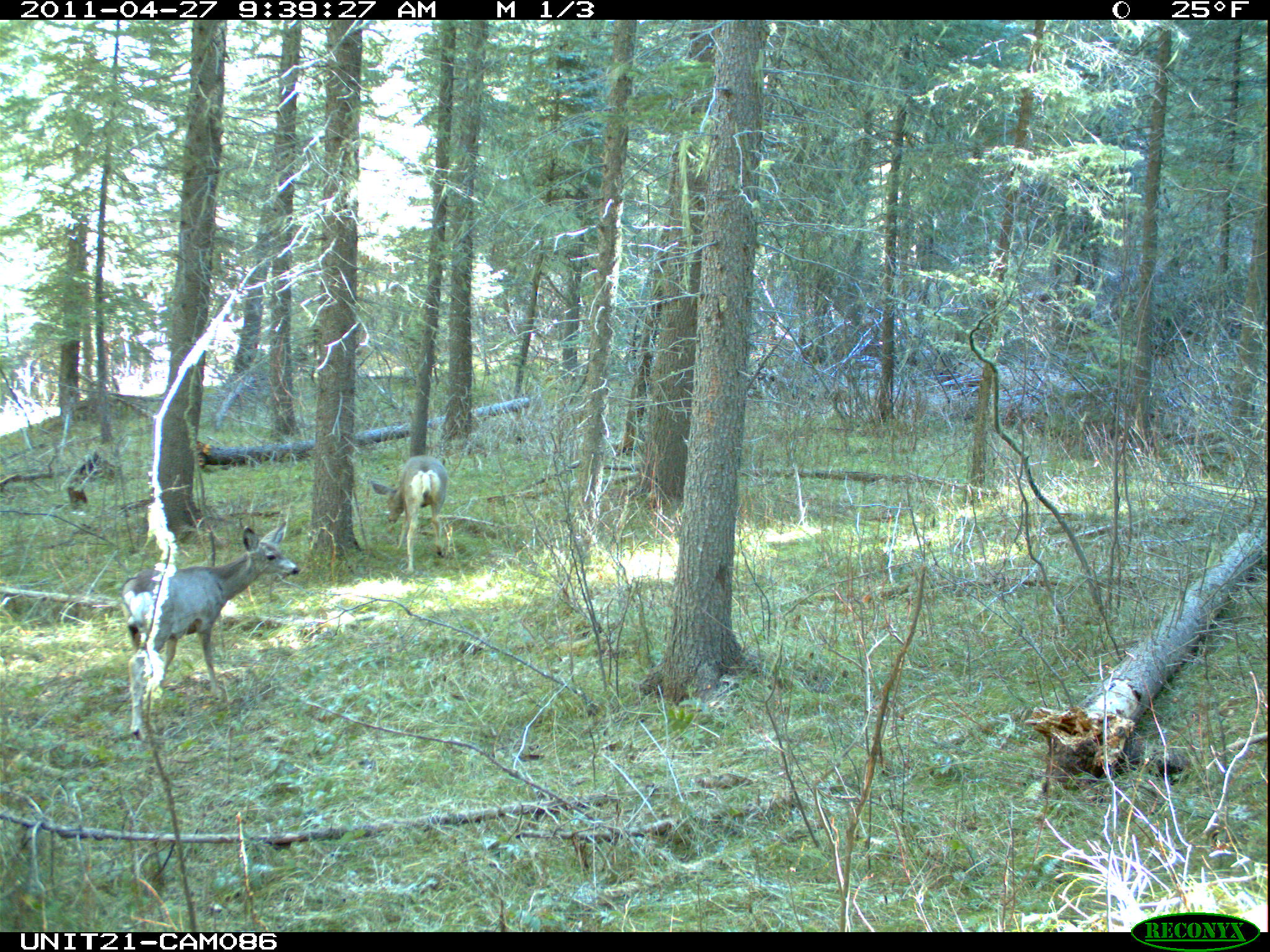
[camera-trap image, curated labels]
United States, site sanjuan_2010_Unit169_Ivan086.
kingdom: Animalia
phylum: Chordata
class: Mammalia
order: Artiodactyla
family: Cervidae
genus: Odocoileus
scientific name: Odocoileus hemionus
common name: mule deer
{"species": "Odocoileus hemionus (mule deer)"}